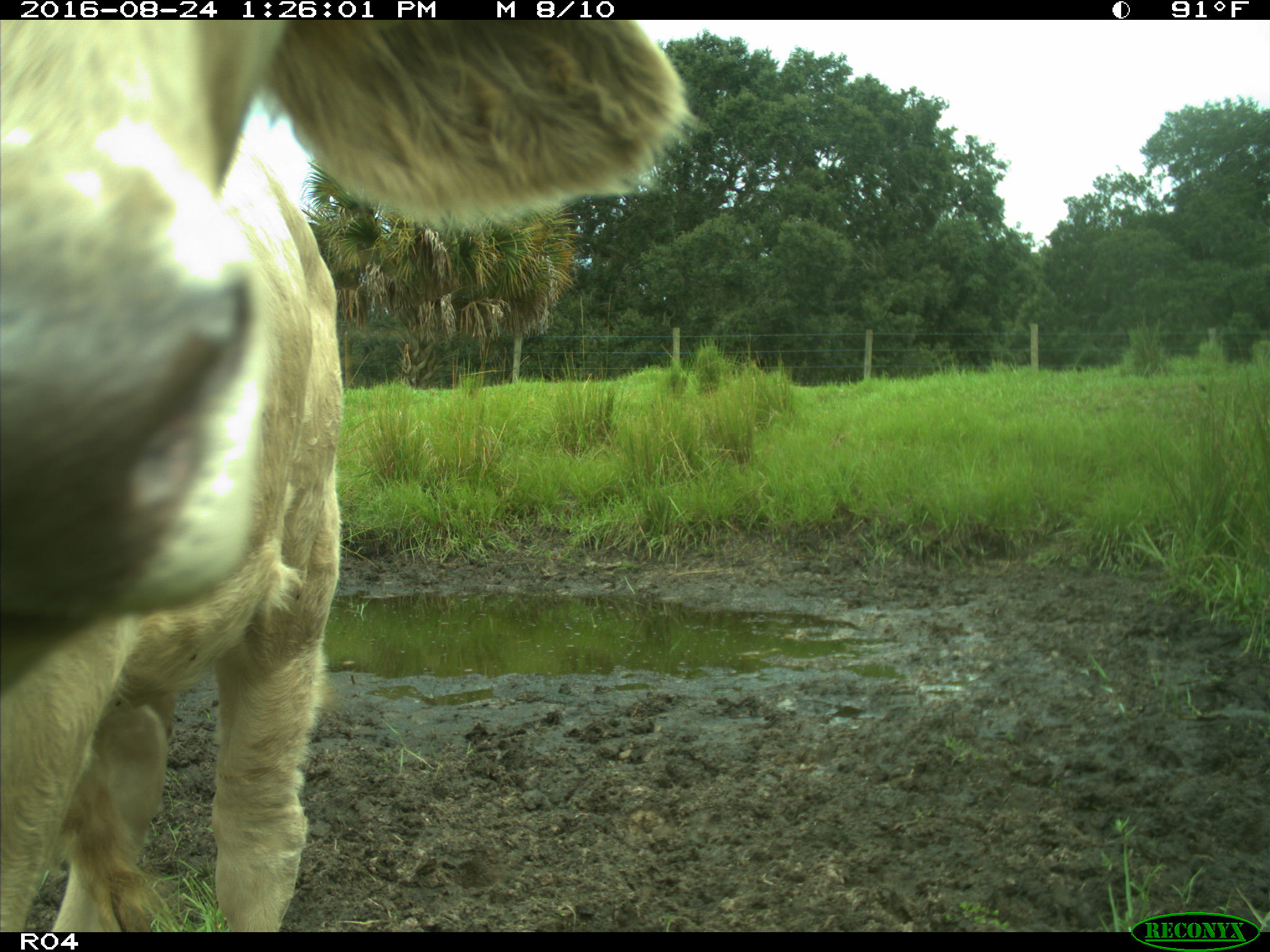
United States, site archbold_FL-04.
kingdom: Animalia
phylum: Chordata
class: Mammalia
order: Artiodactyla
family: Bovidae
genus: Bos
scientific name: Bos taurus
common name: domestic cow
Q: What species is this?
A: Bos taurus (domestic cow).